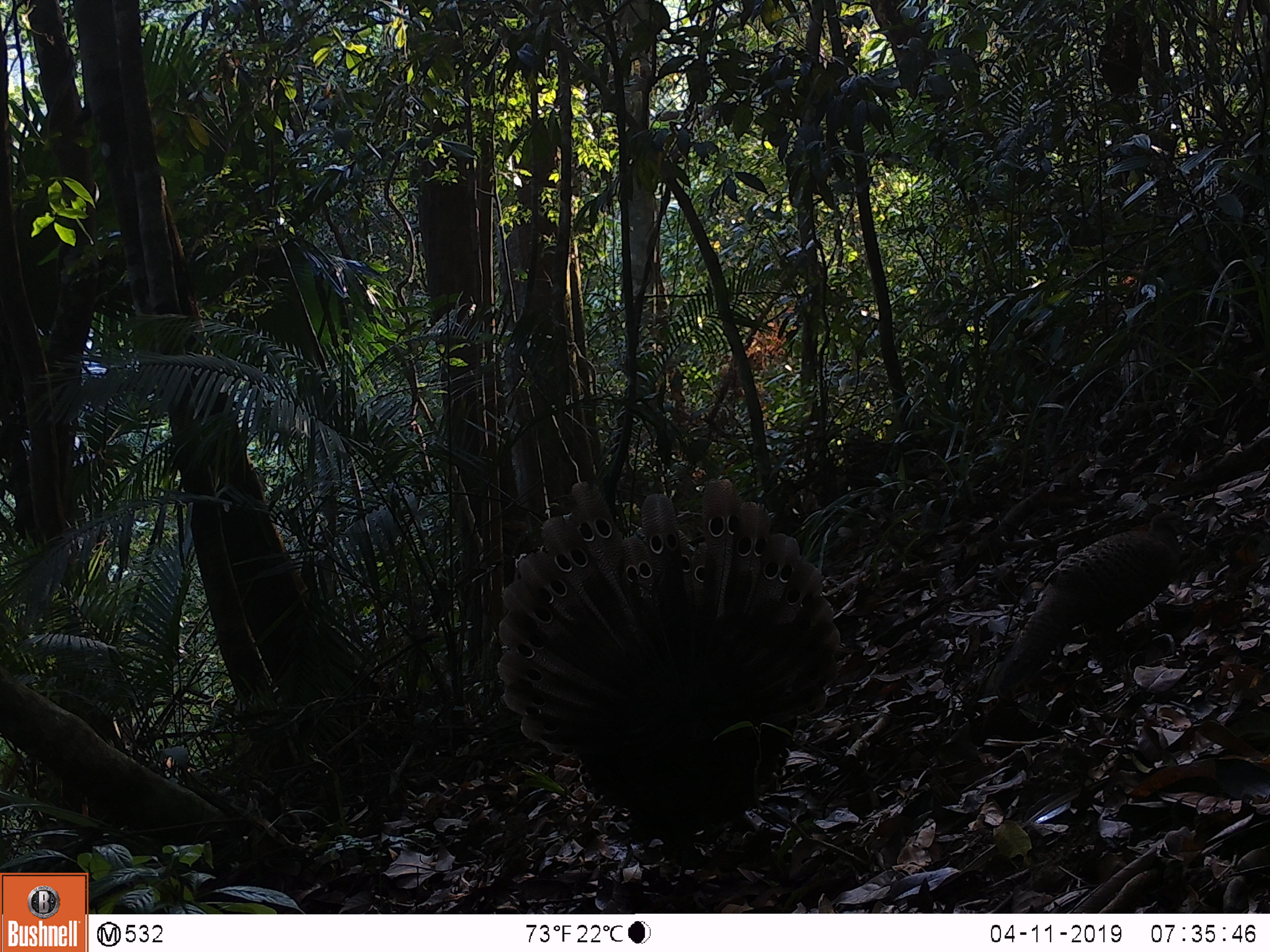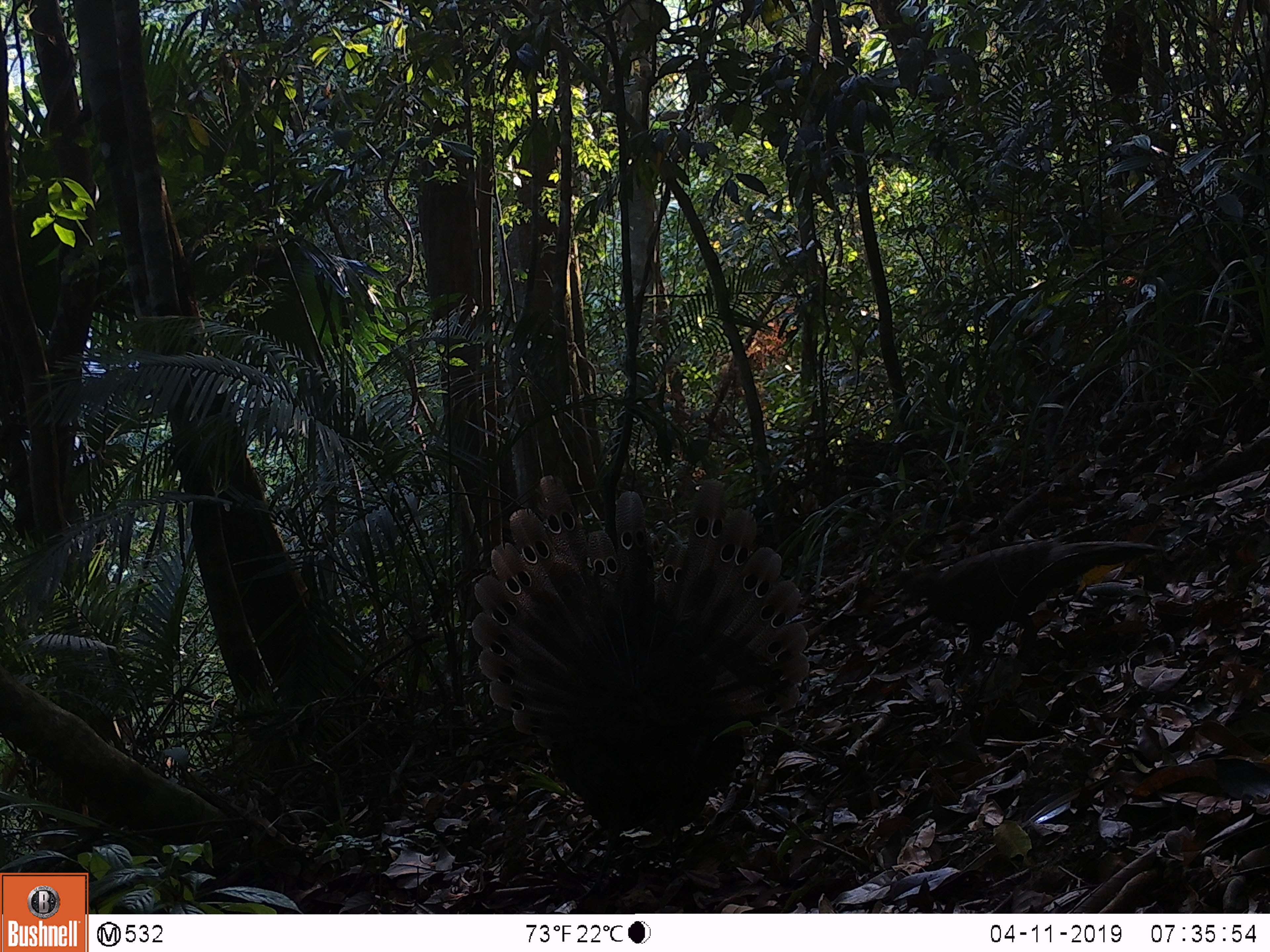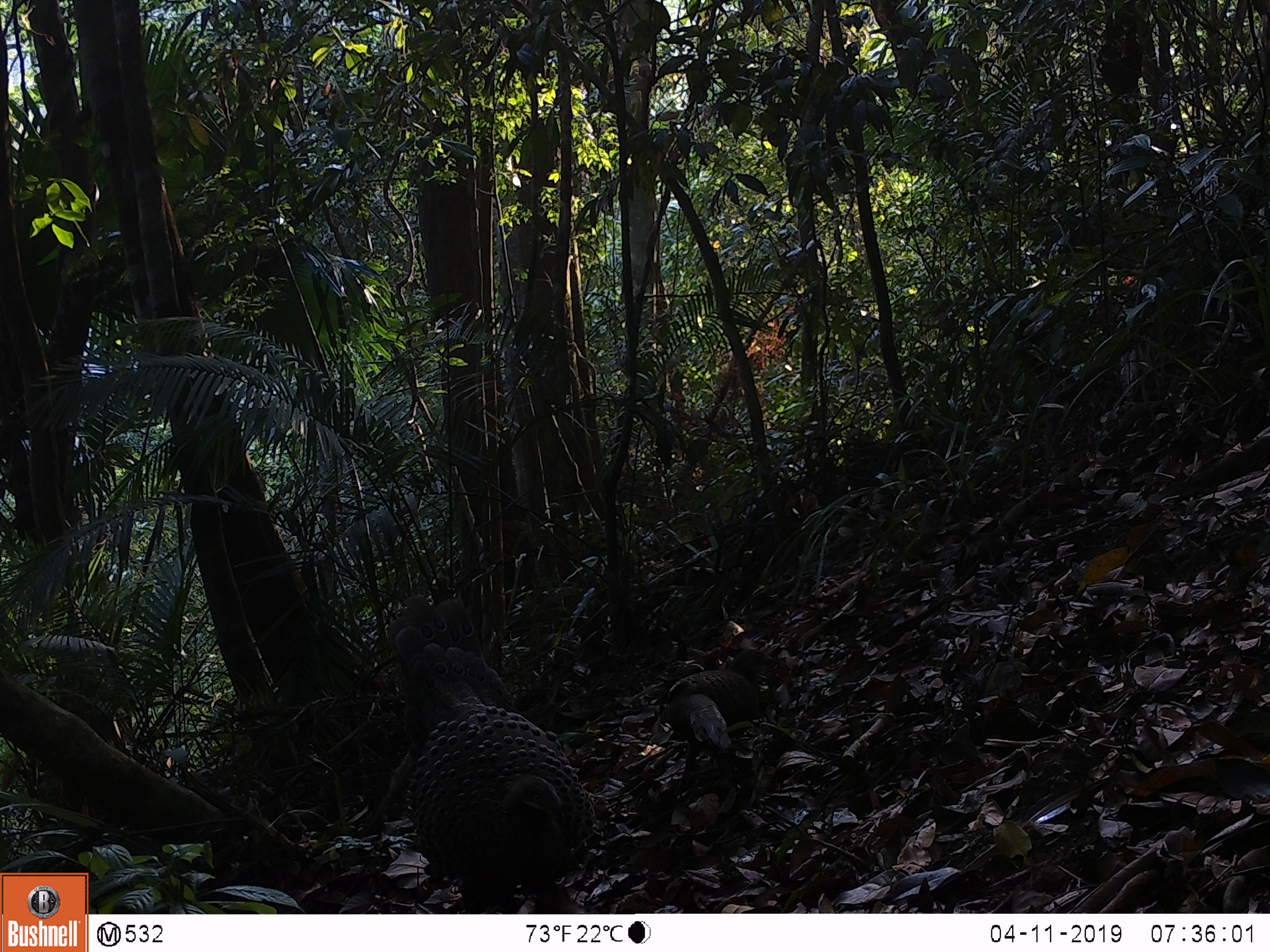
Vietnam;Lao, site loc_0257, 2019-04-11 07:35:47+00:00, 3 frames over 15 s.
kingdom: Animalia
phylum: Chordata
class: Aves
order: Galliformes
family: Phasianidae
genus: Polyplectron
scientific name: Polyplectron bicalcaratum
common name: gray peacock-pheasant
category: grey peacock pheasant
Grey peacock pheasant (gray peacock-pheasant) (Polyplectron bicalcaratum). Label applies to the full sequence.